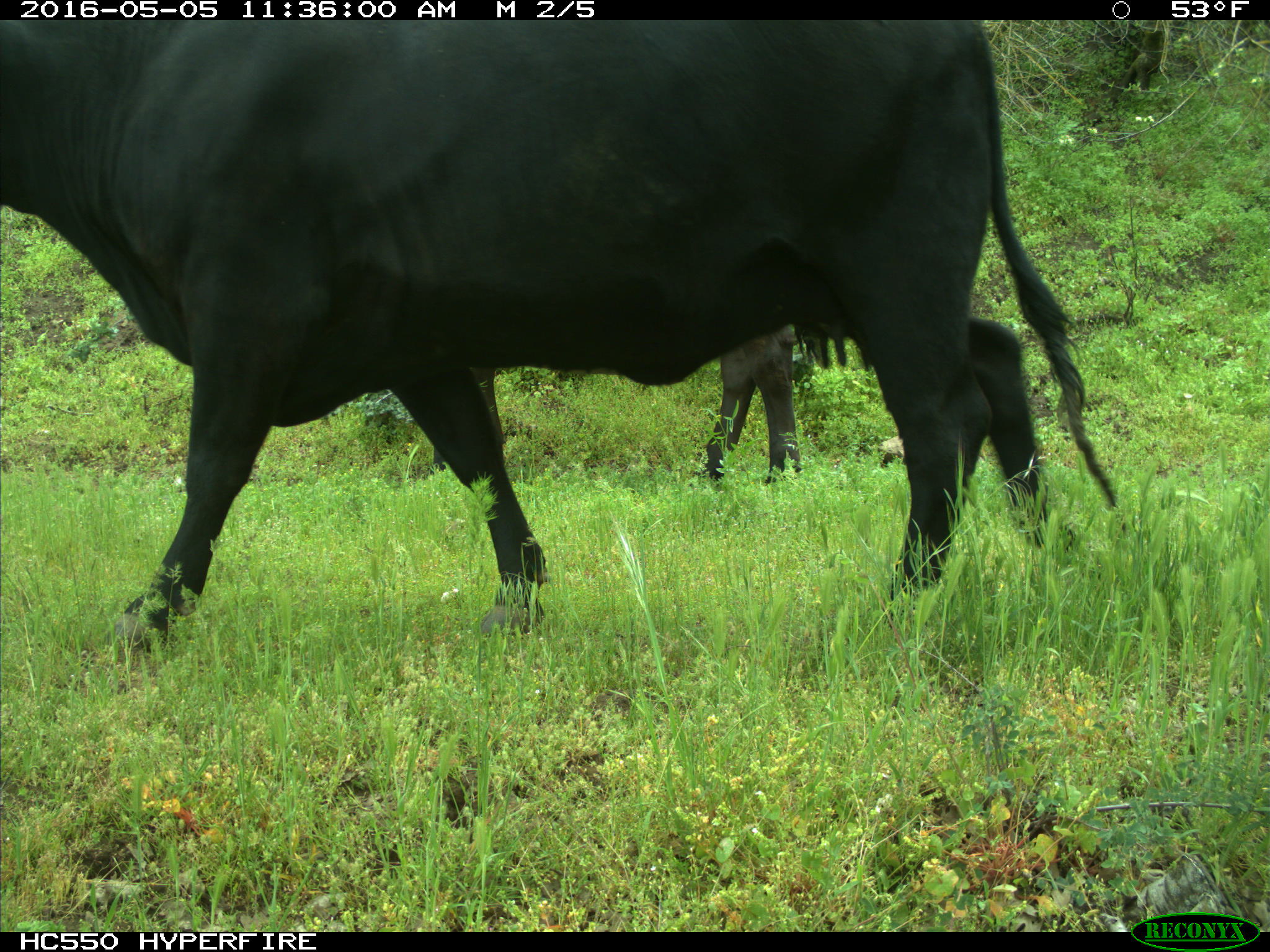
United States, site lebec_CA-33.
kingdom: Animalia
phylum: Chordata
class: Mammalia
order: Artiodactyla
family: Bovidae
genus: Bos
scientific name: Bos taurus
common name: domestic cow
Bos taurus (domestic cow).